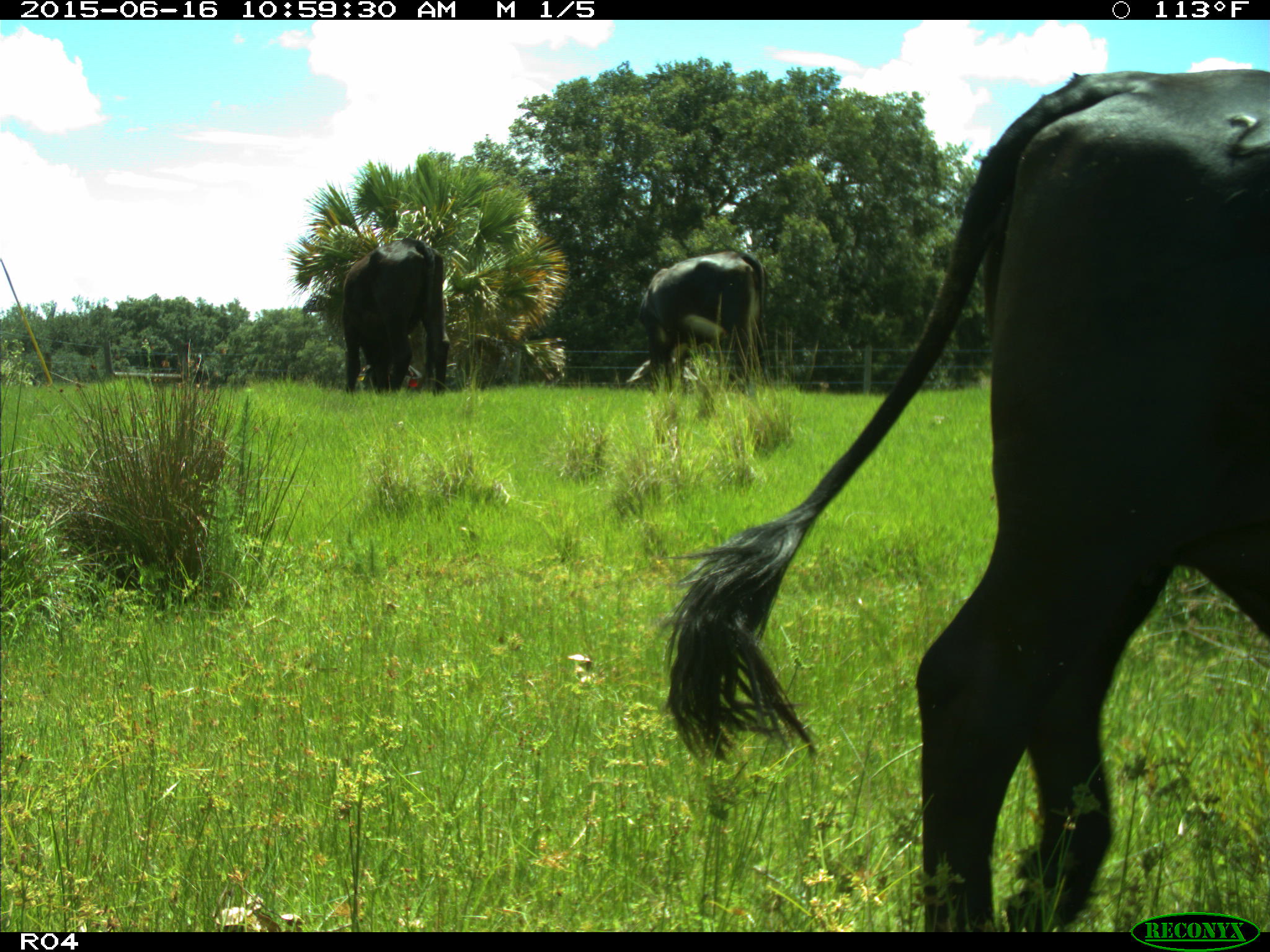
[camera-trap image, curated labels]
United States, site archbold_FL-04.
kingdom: Animalia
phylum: Chordata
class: Mammalia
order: Artiodactyla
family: Bovidae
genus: Bos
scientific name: Bos taurus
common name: domestic cow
Bos taurus (domestic cow).